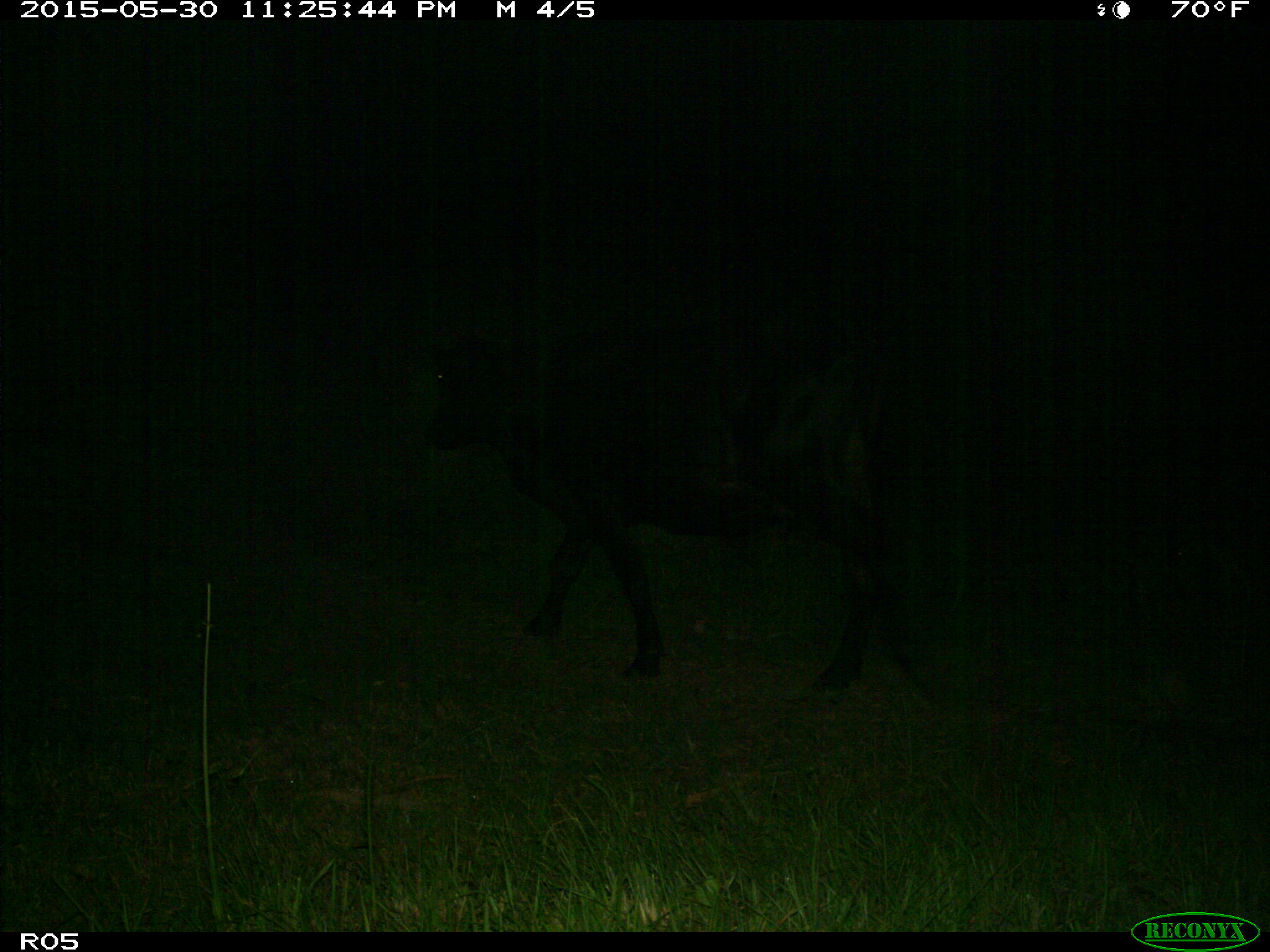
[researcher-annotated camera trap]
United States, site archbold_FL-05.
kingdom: Animalia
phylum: Chordata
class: Mammalia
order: Artiodactyla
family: Bovidae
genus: Bos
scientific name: Bos taurus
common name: domestic cow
Bos taurus (domestic cow).